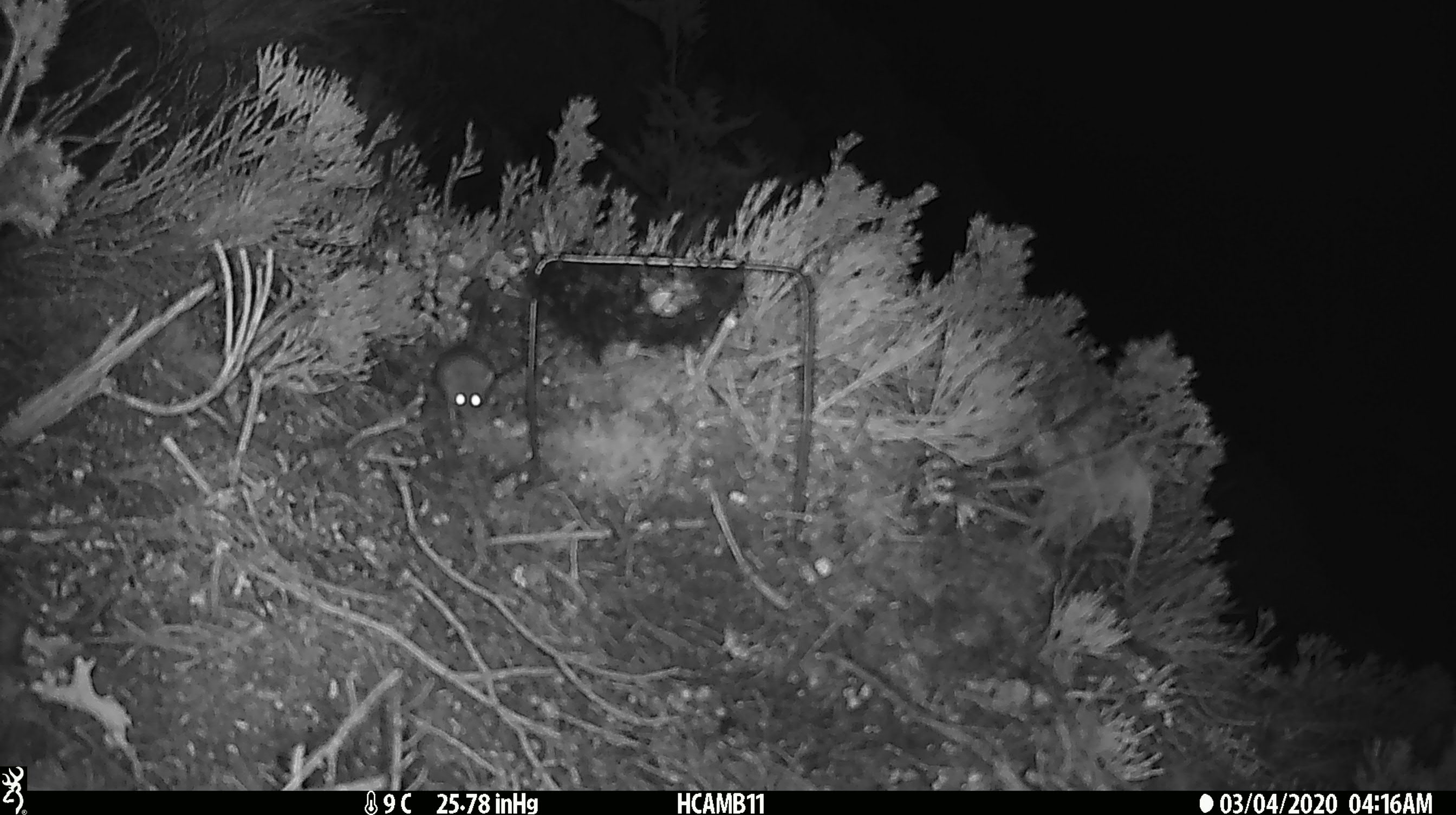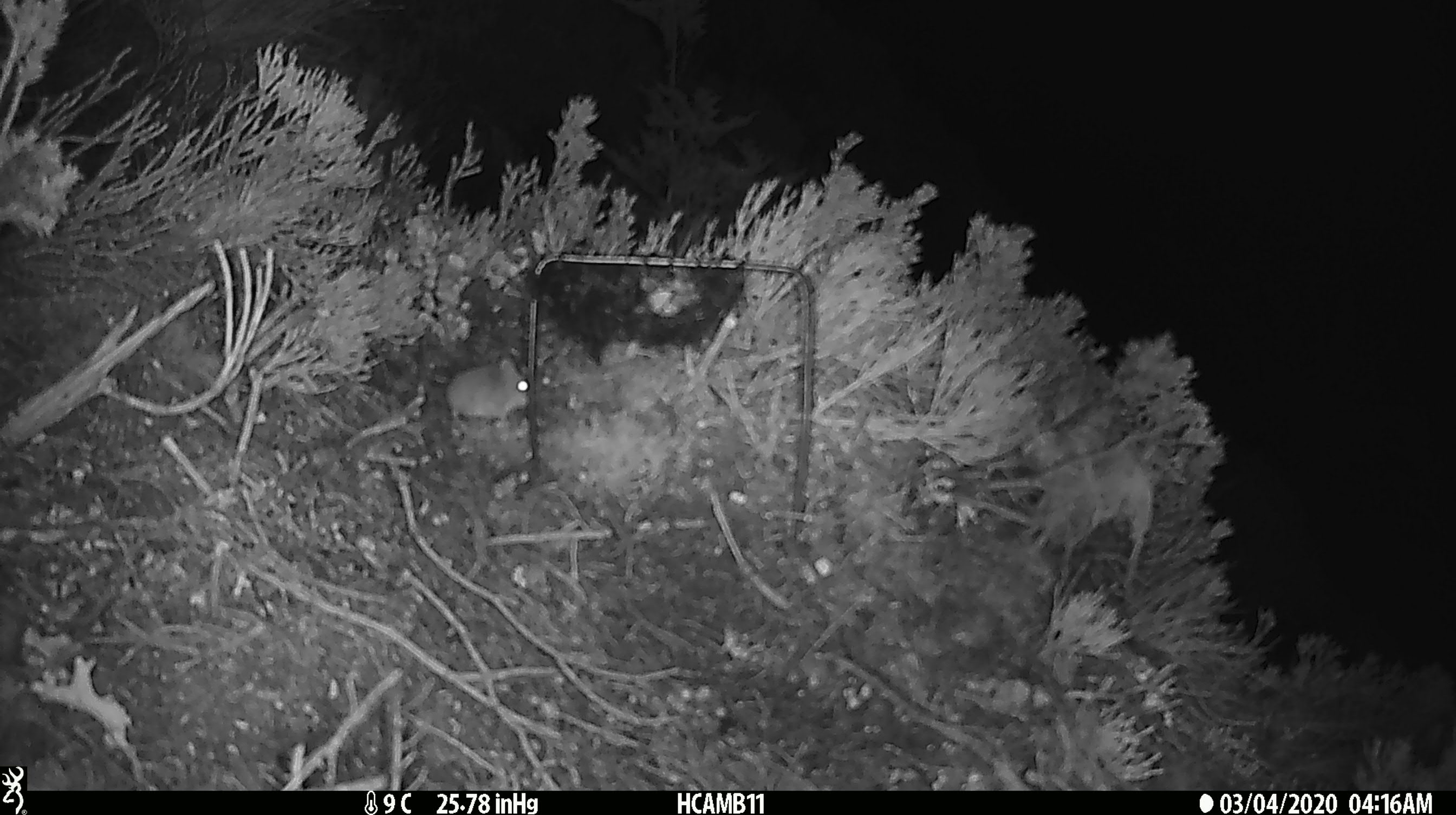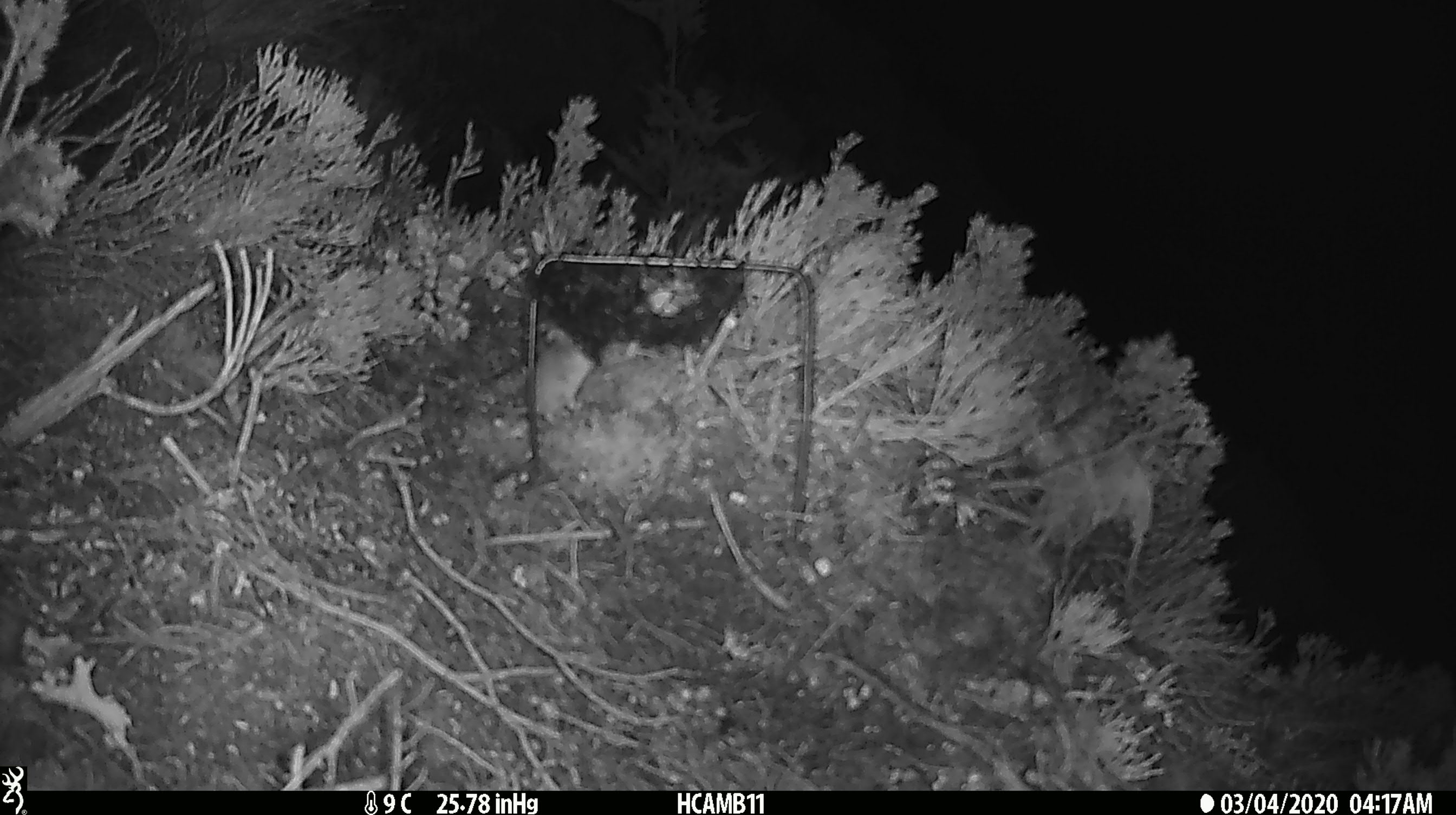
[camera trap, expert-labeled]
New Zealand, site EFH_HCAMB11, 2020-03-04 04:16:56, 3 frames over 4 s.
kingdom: Animalia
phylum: Chordata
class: Mammalia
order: Rodentia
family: Muridae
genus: Mus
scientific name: Mus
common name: mouse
Mouse (Mus).